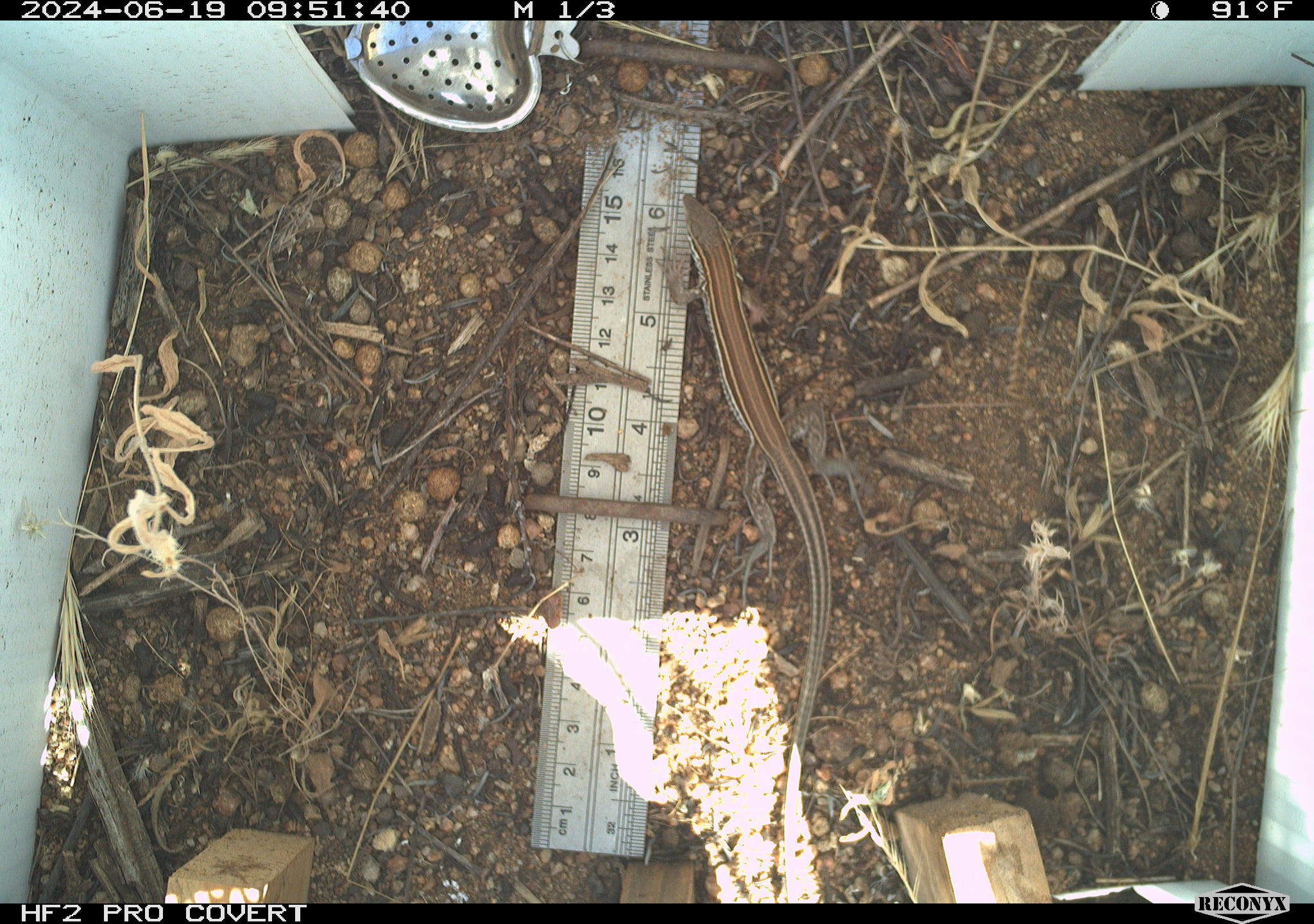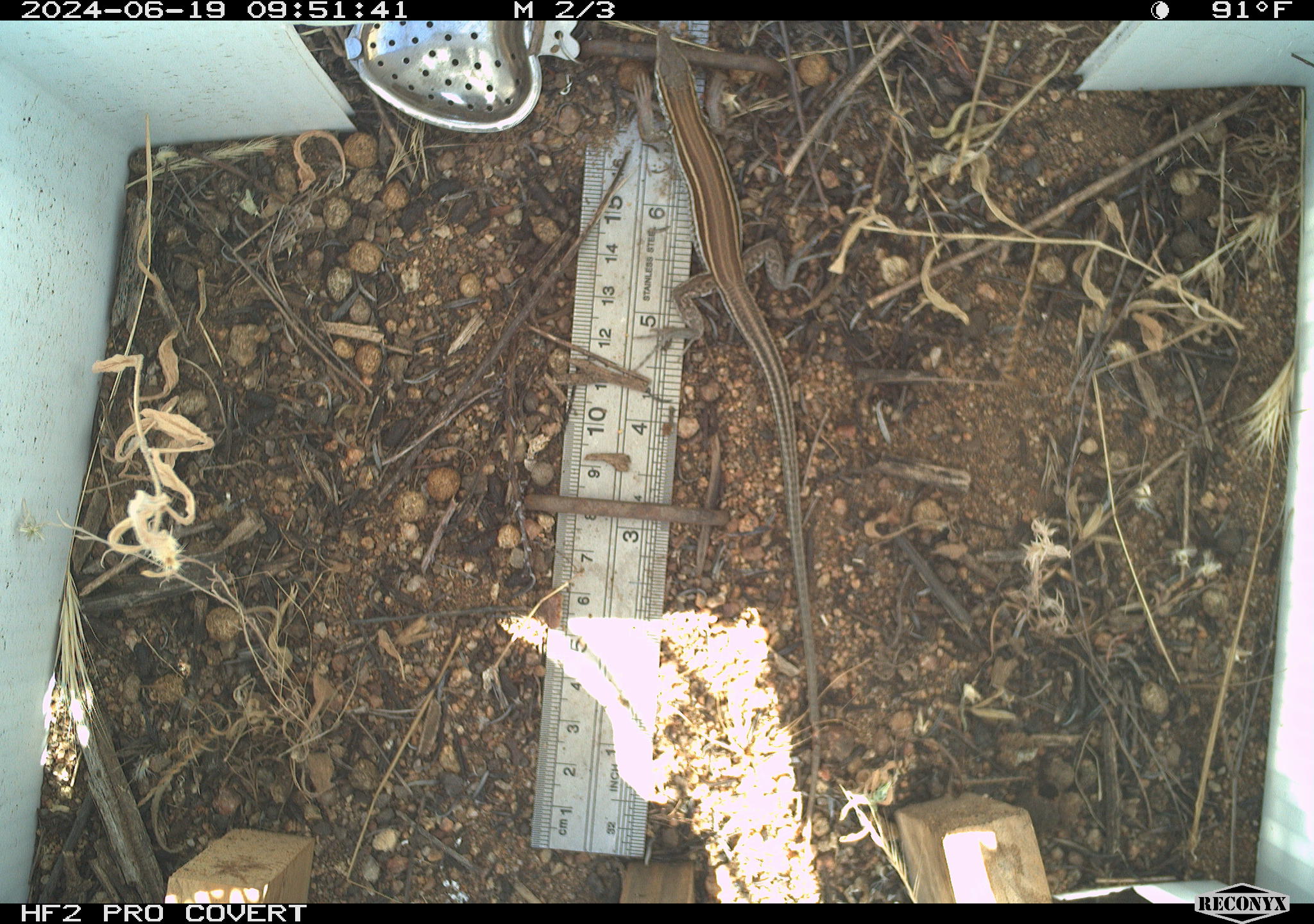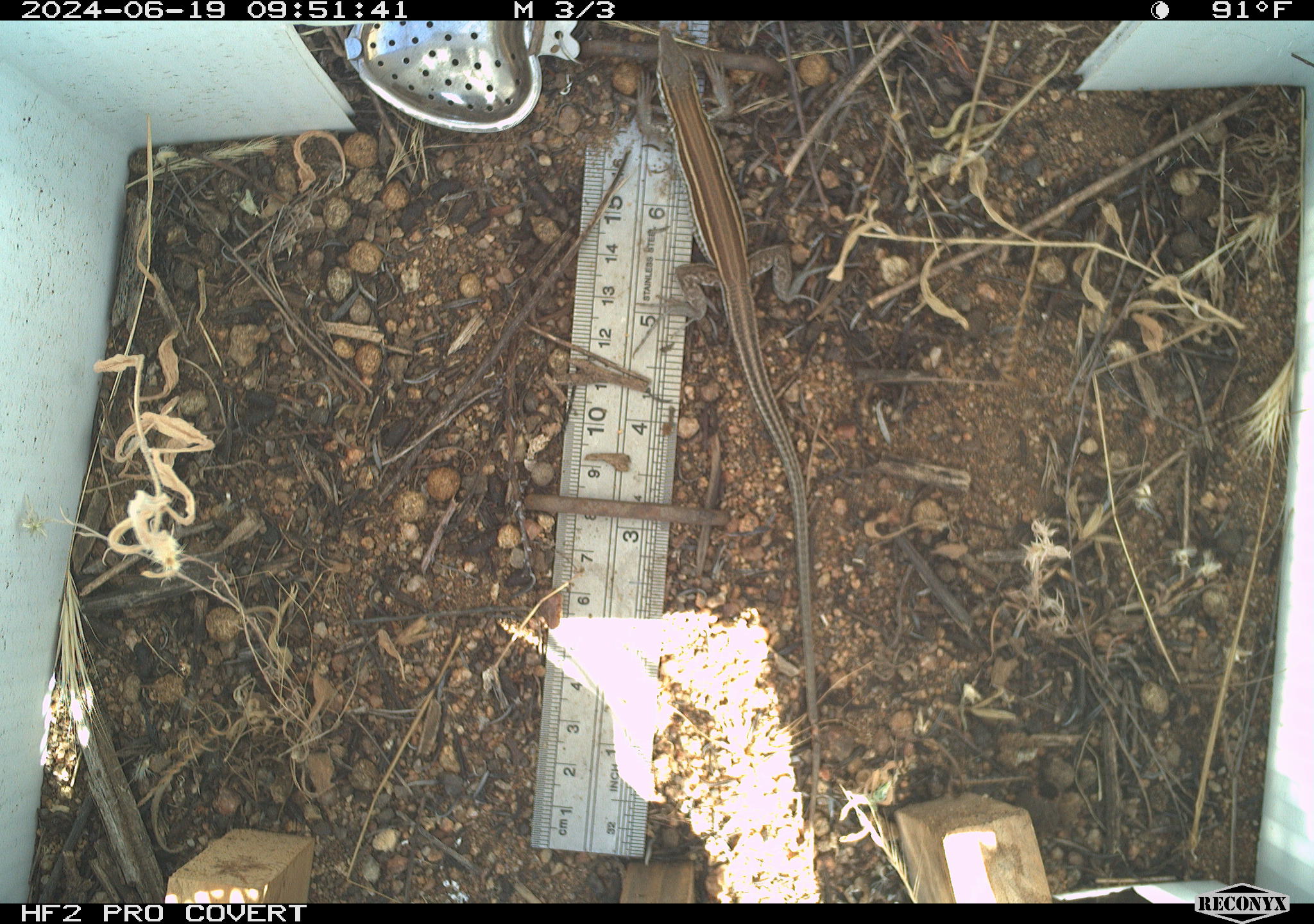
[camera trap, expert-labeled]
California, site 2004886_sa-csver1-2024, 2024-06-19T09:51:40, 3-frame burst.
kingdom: Animalia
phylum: Chordata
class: Reptilia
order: Squamata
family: Scincidae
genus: Plestiodon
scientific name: Plestiodon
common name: blue-tailed skinks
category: plestiodon species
Plestiodon species (blue-tailed skinks) (Plestiodon).